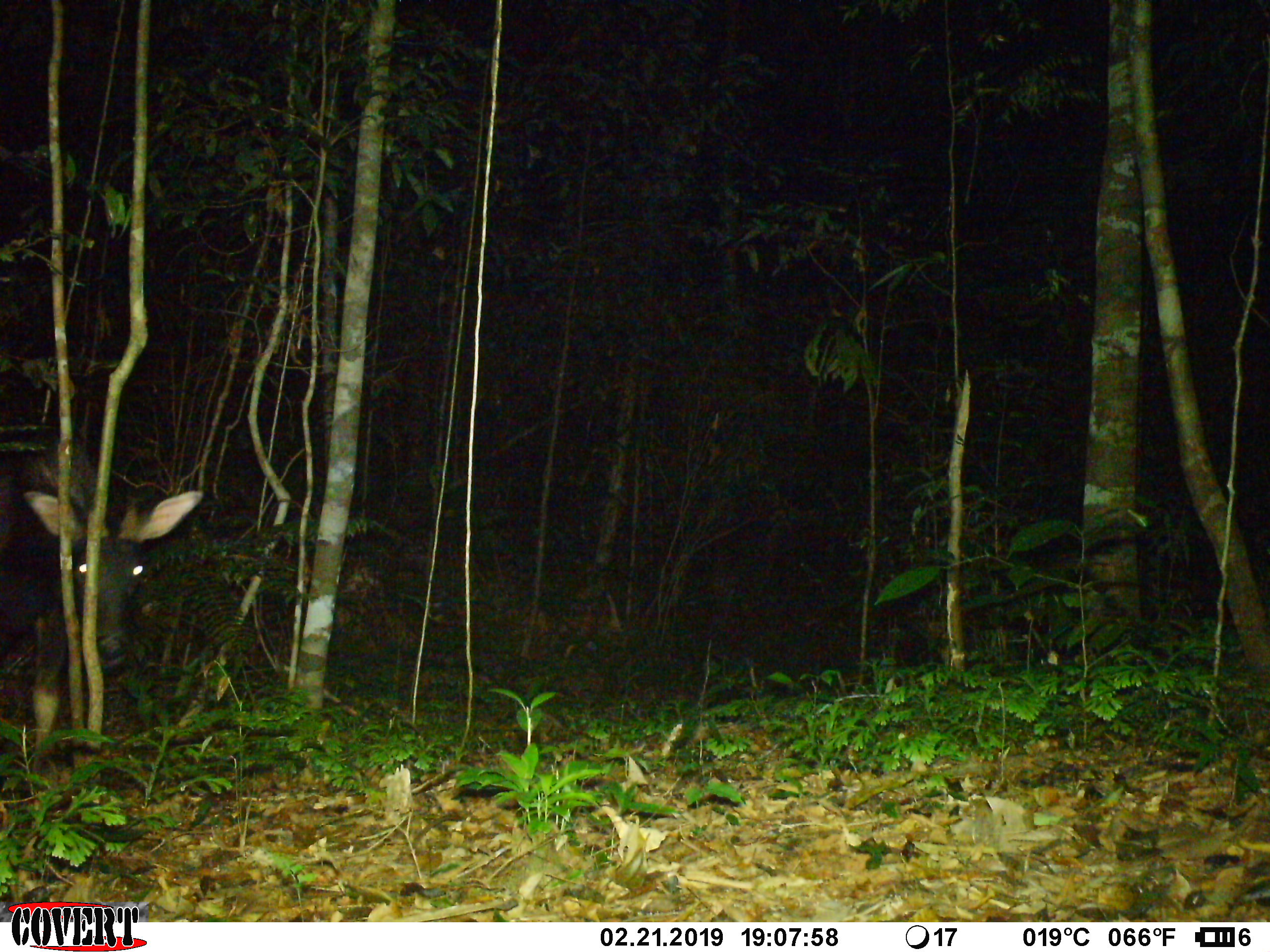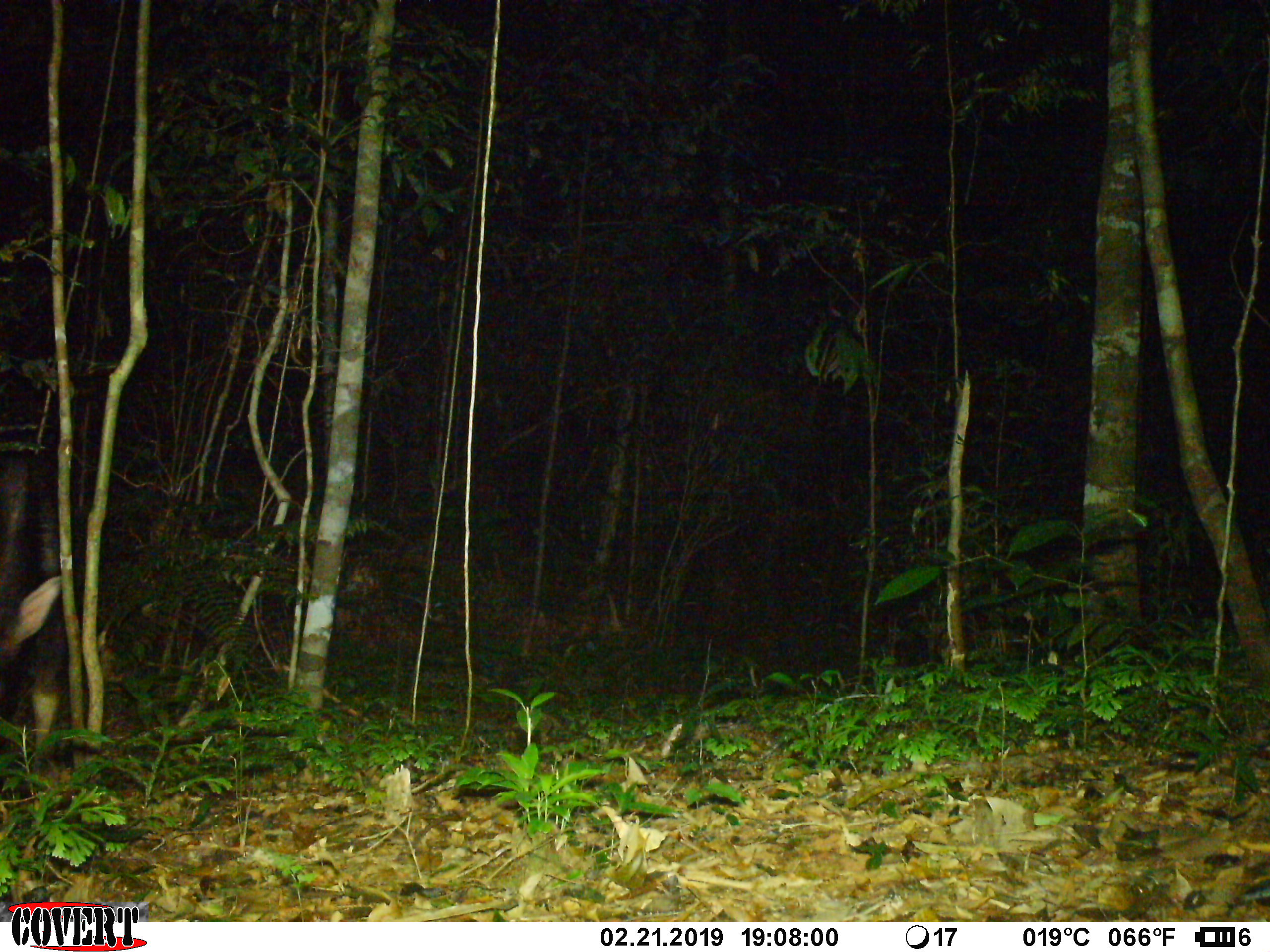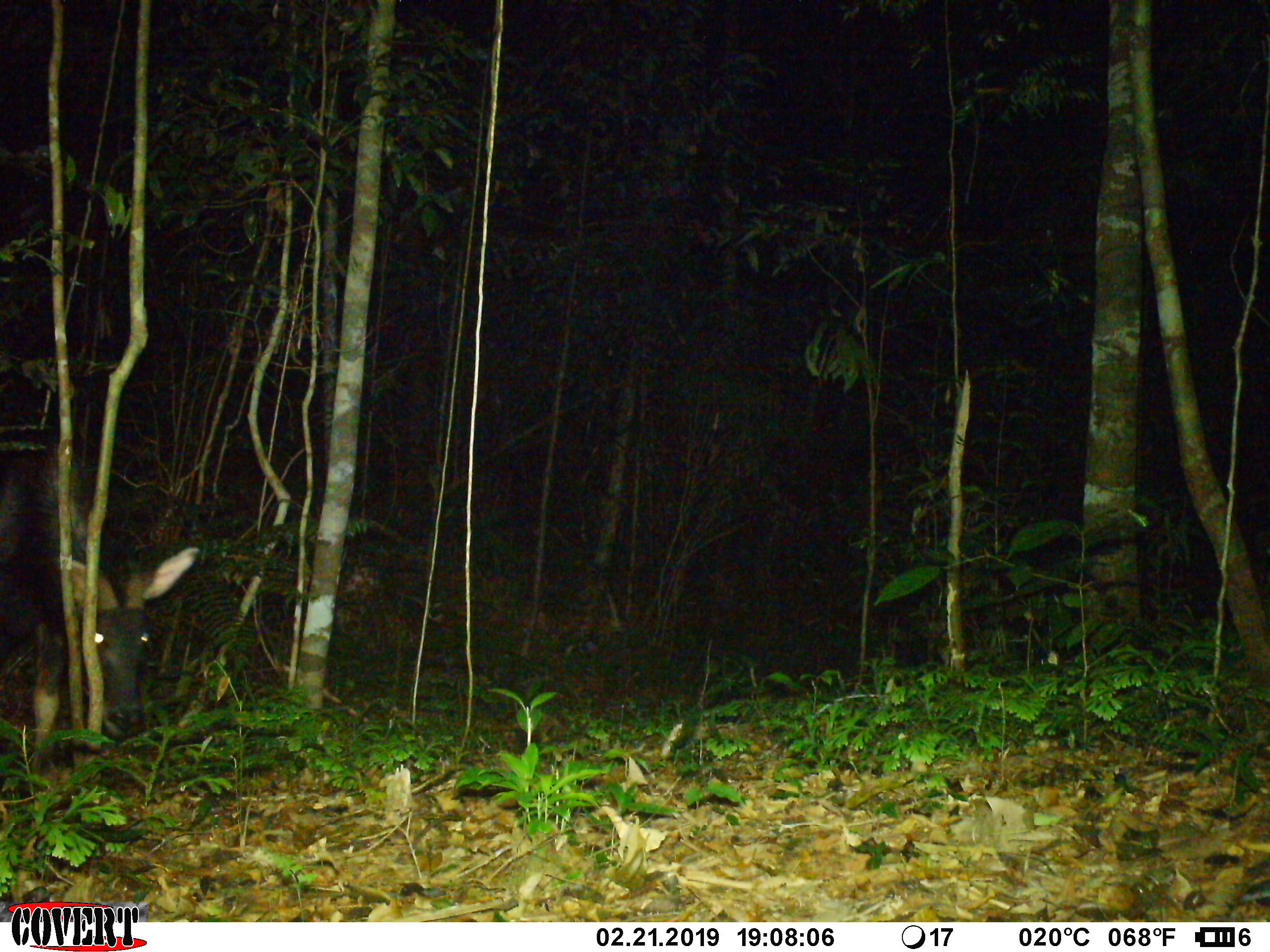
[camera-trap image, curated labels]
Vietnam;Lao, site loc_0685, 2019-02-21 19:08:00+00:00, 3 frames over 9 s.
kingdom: Animalia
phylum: Chordata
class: Mammalia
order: Artiodactyla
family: Bovidae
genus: Capricornis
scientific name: Capricornis sumatraensis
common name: chinese serow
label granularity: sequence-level